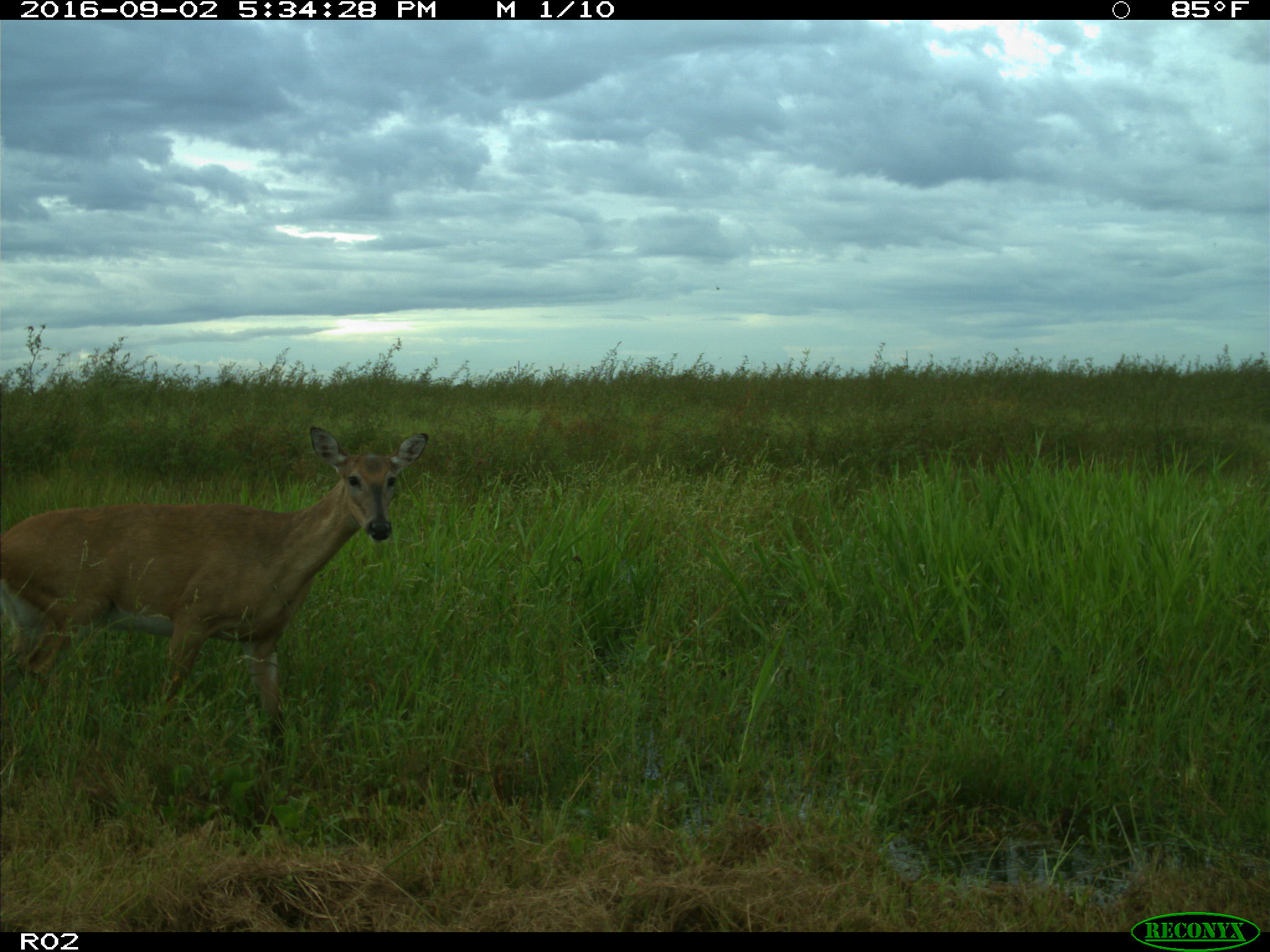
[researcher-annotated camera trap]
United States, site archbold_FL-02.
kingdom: Animalia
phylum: Chordata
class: Mammalia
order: Artiodactyla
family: Cervidae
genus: Odocoileus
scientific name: Odocoileus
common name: deer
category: unidentified deer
Unidentified deer (deer) (Odocoileus).